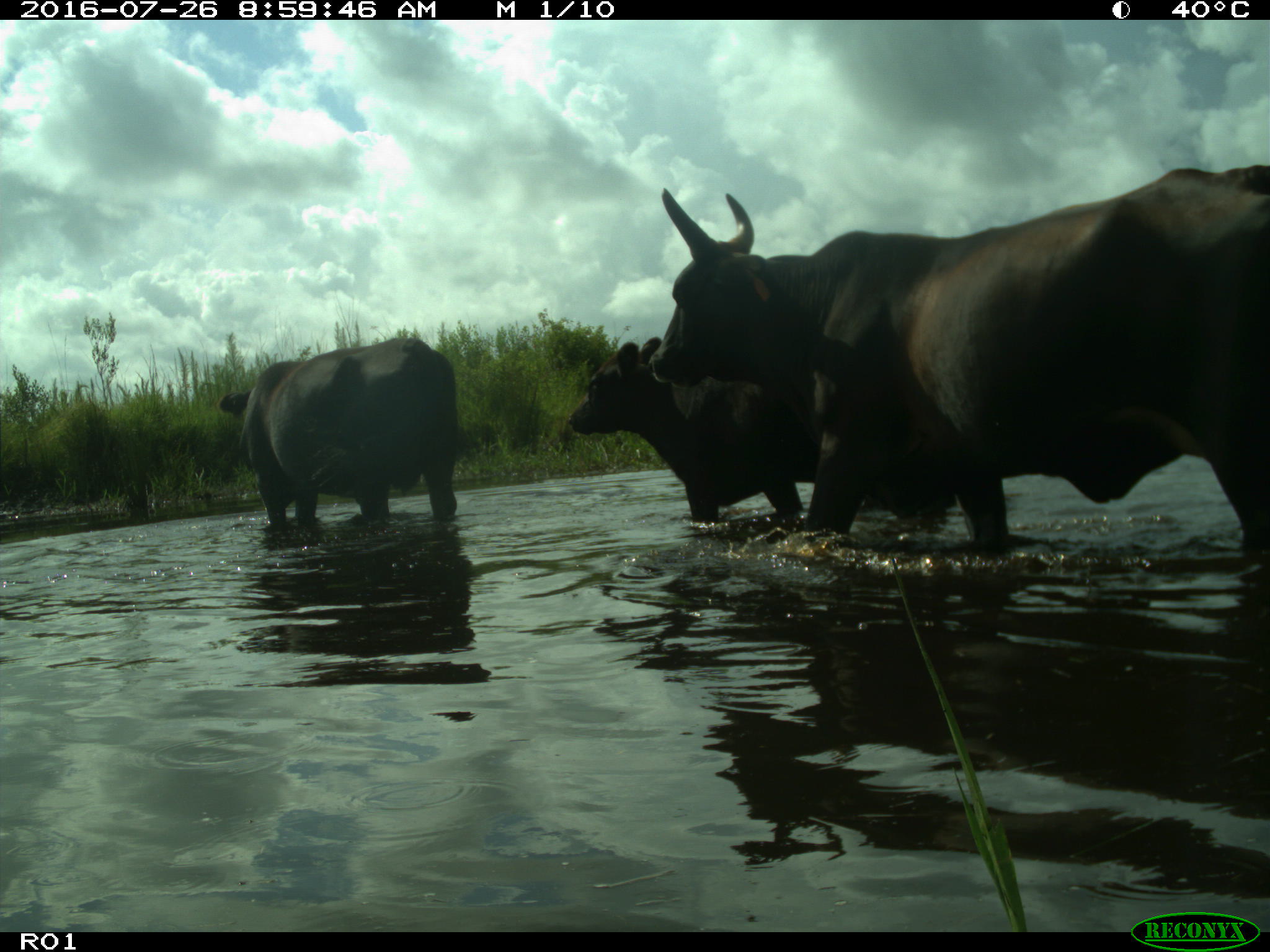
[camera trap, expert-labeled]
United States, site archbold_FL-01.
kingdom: Animalia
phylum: Chordata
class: Mammalia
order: Artiodactyla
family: Bovidae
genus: Bos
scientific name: Bos taurus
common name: domestic cow